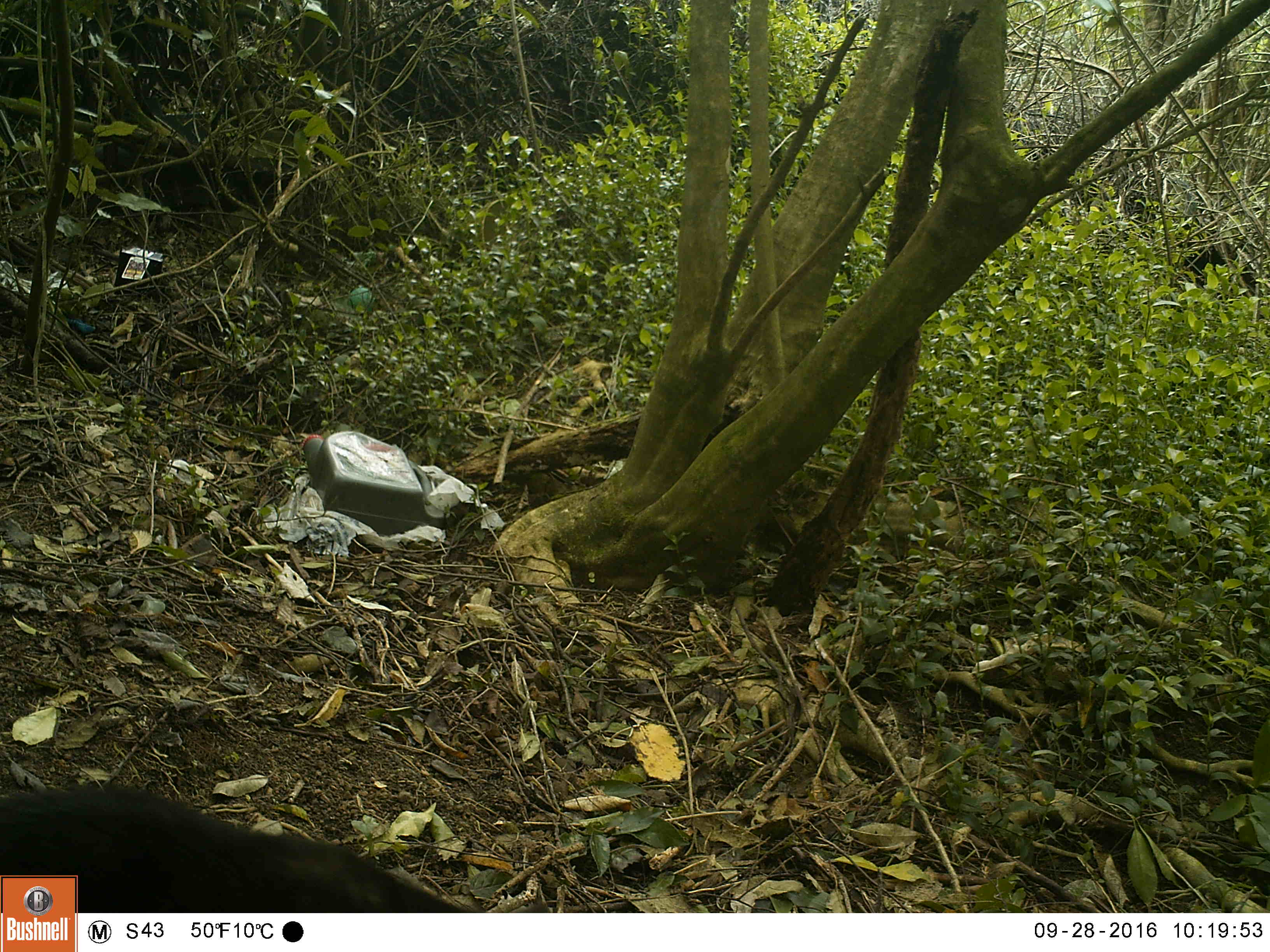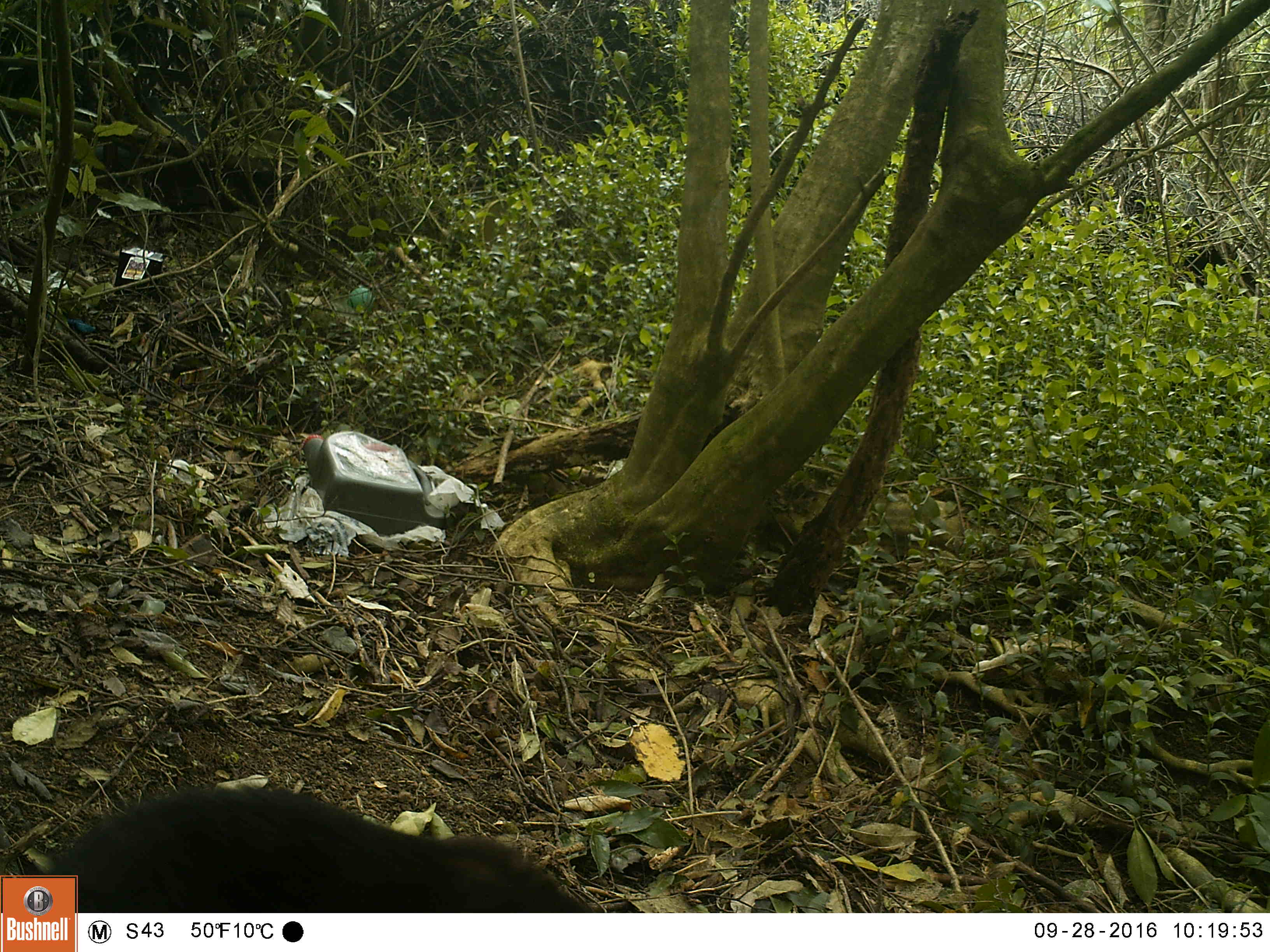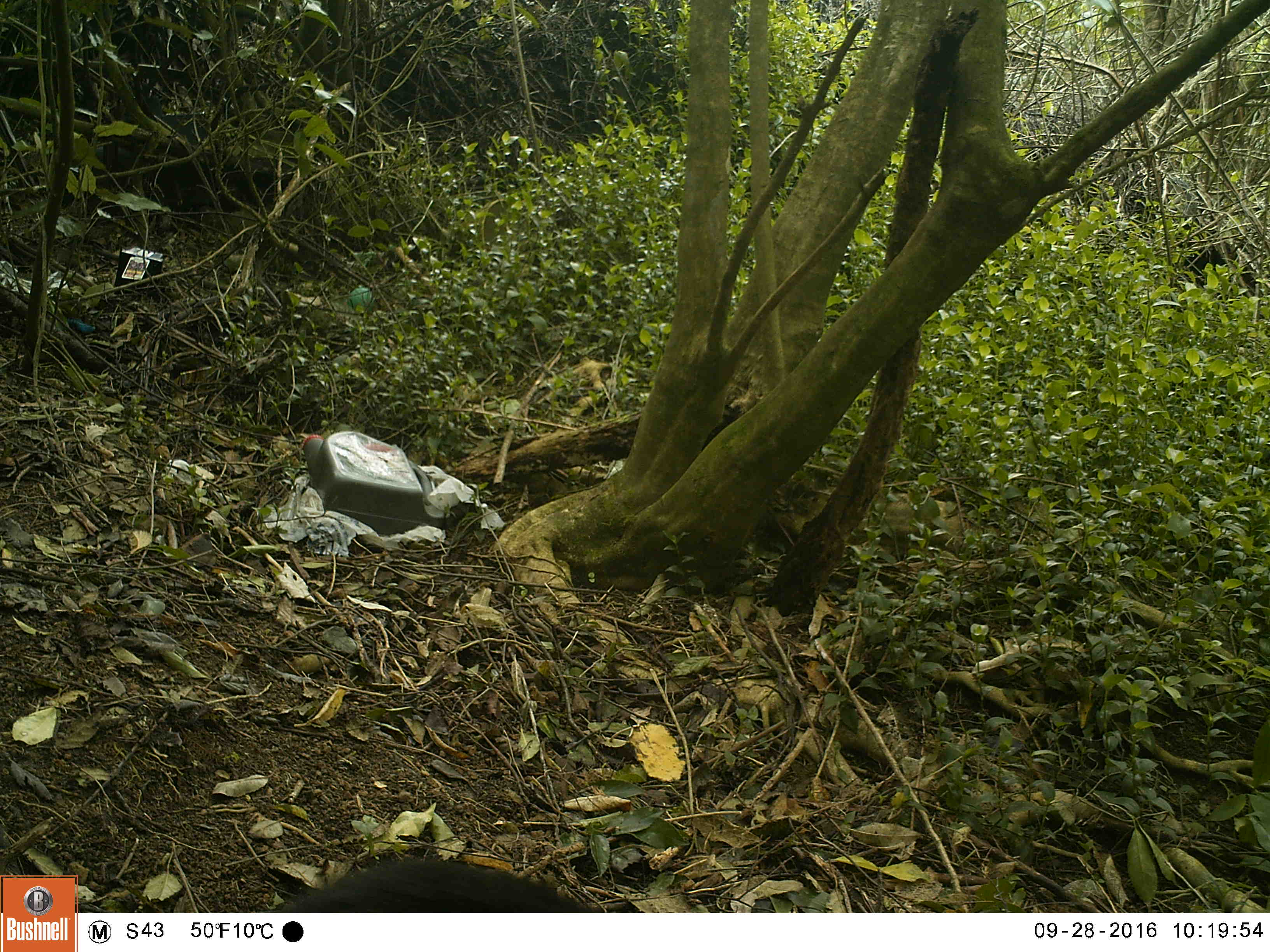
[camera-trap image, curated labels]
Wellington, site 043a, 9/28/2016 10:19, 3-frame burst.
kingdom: Animalia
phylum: Chordata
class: Mammalia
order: Carnivora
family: Felidae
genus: Felis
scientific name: Felis catus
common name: cat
Cat (Felis catus).